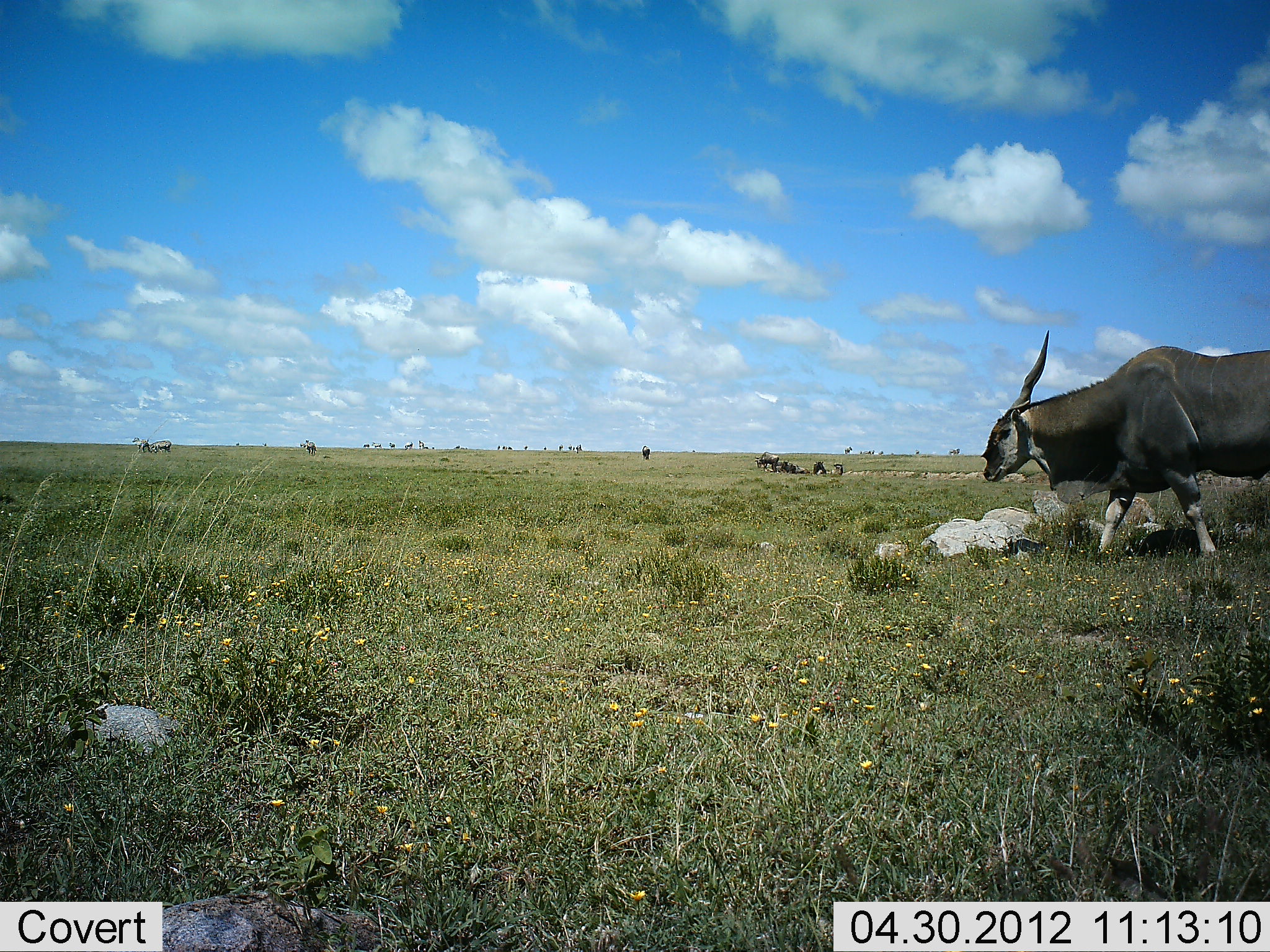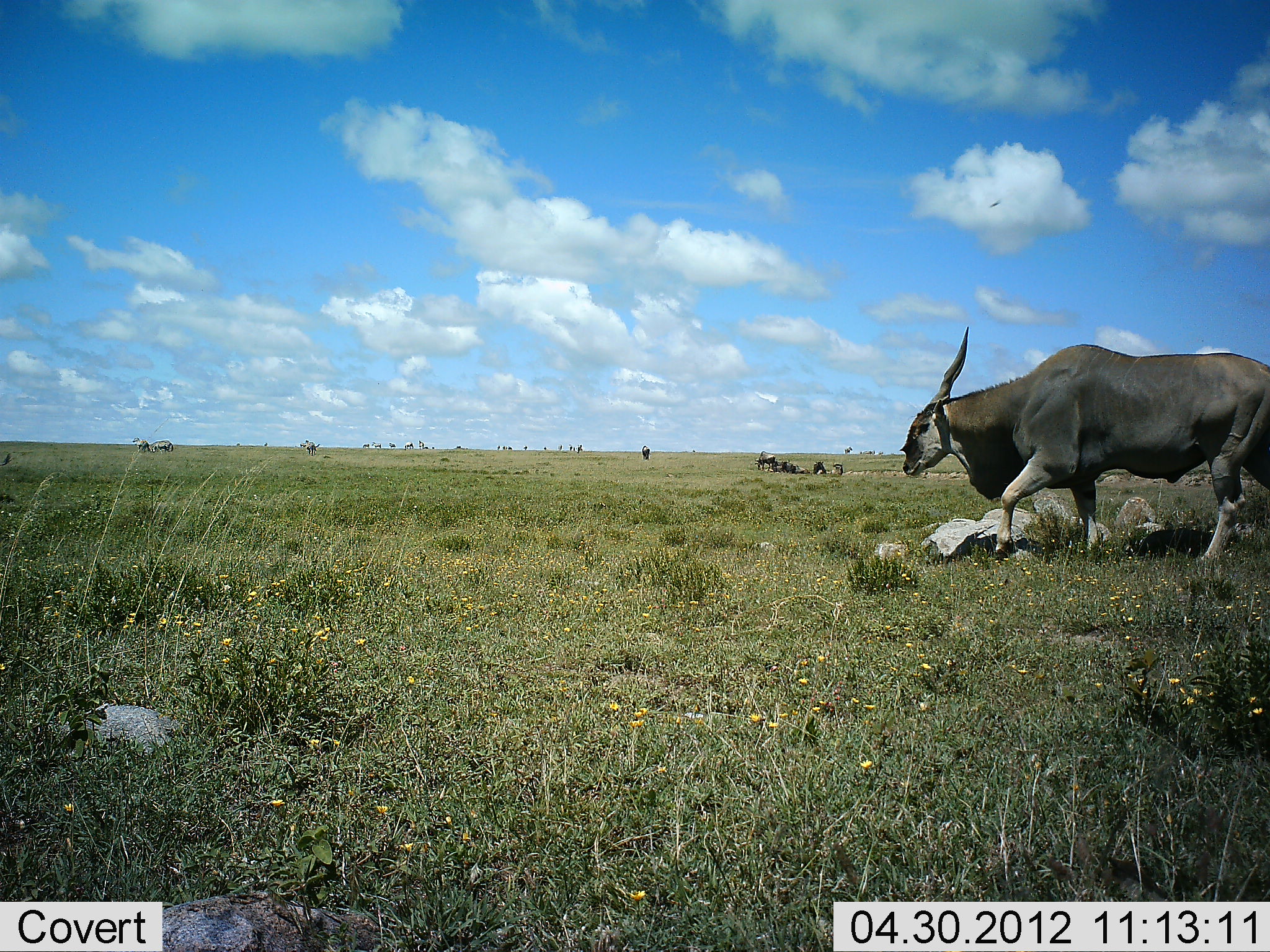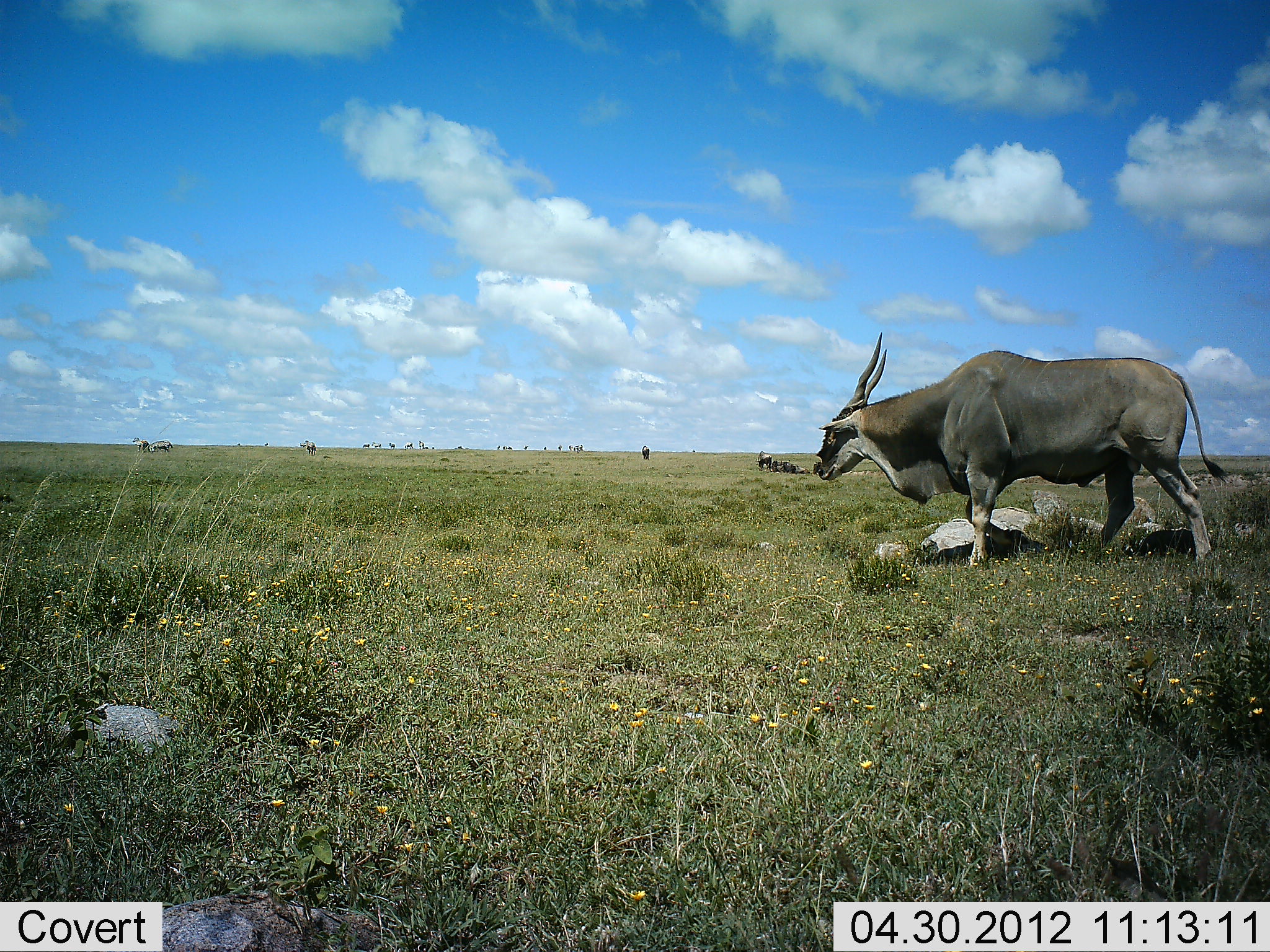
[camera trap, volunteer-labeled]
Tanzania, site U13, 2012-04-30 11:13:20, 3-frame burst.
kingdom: Animalia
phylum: Chordata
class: Mammalia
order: Artiodactyla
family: Bovidae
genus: Tragelaphus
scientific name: Tragelaphus oryx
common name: eland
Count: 1.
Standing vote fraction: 12%.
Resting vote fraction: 8%.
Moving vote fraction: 92%.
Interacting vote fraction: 0%.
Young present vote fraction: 0%.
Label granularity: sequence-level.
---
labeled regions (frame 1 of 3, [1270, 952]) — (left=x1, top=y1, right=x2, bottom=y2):
animal: (left=980, top=325, right=1270, bottom=556)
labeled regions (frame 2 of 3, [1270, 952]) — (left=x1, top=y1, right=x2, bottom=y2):
animal: (left=898, top=325, right=1270, bottom=565)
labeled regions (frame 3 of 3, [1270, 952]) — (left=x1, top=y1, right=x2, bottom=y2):
animal: (left=812, top=329, right=1226, bottom=568)